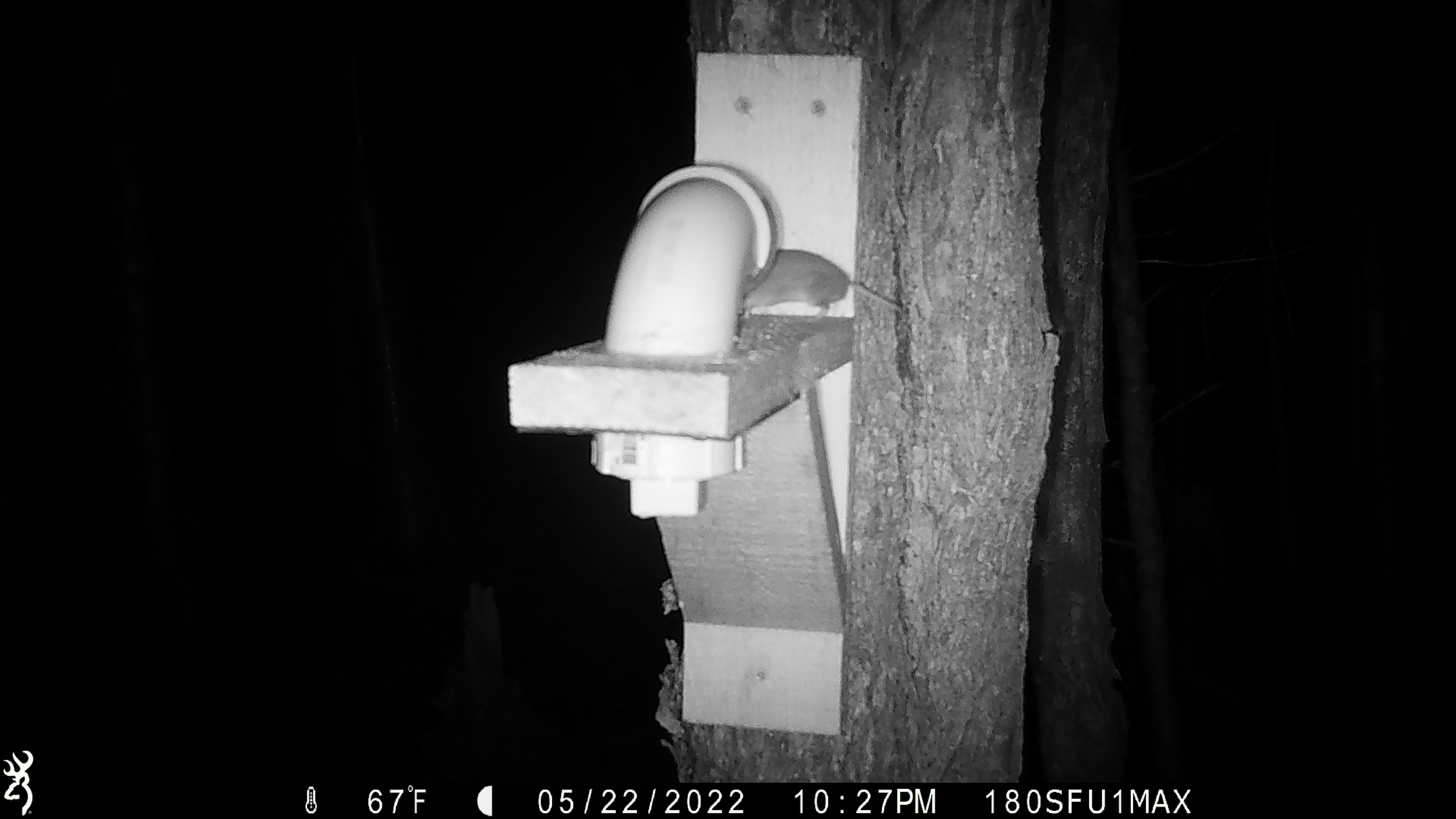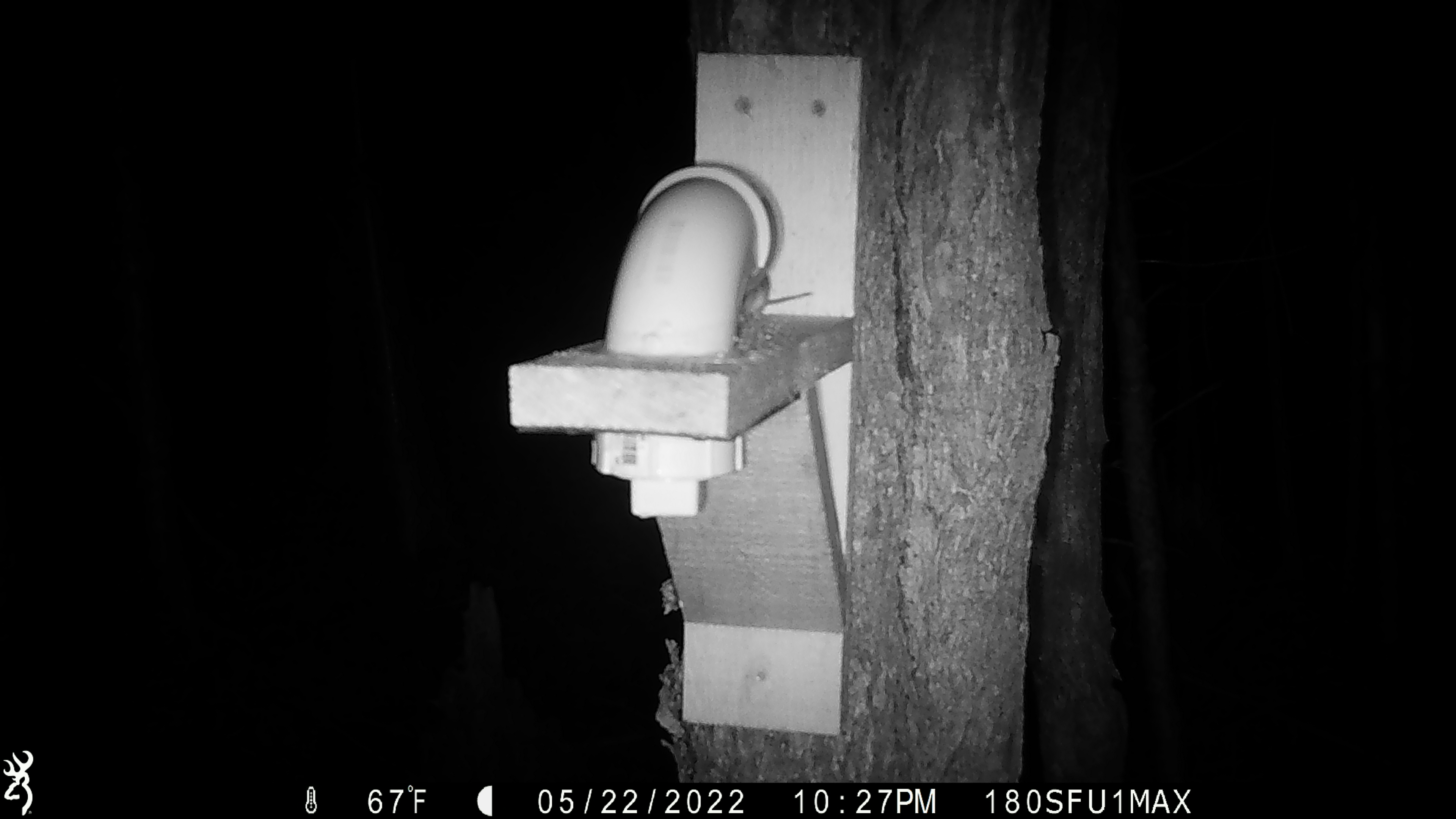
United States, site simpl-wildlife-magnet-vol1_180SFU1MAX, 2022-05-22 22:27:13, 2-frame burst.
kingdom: Animalia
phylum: Chordata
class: Mammalia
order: Rodentia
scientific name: Rodentia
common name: mouse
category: mouse sp.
Mouse sp. (mouse) (Rodentia).